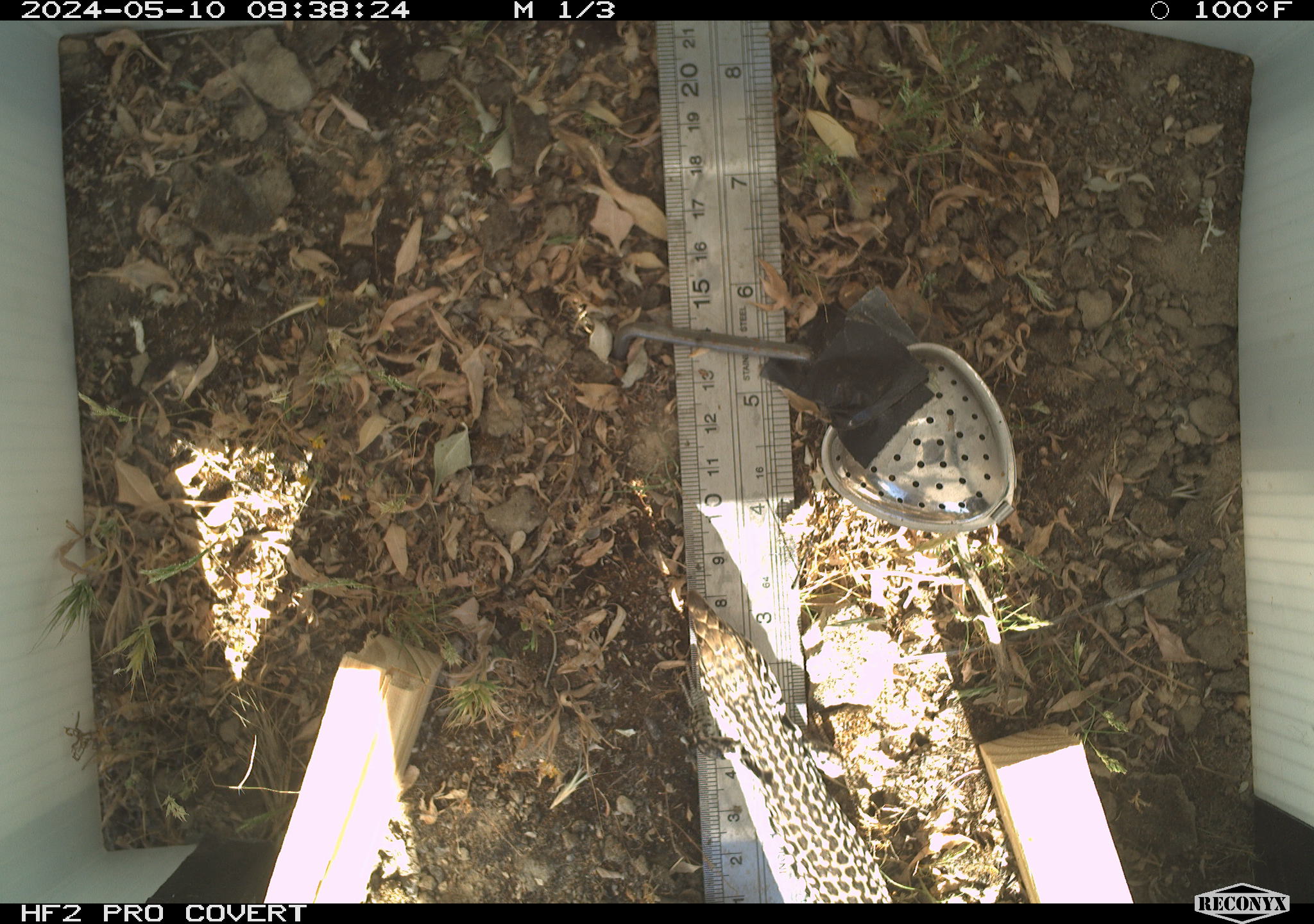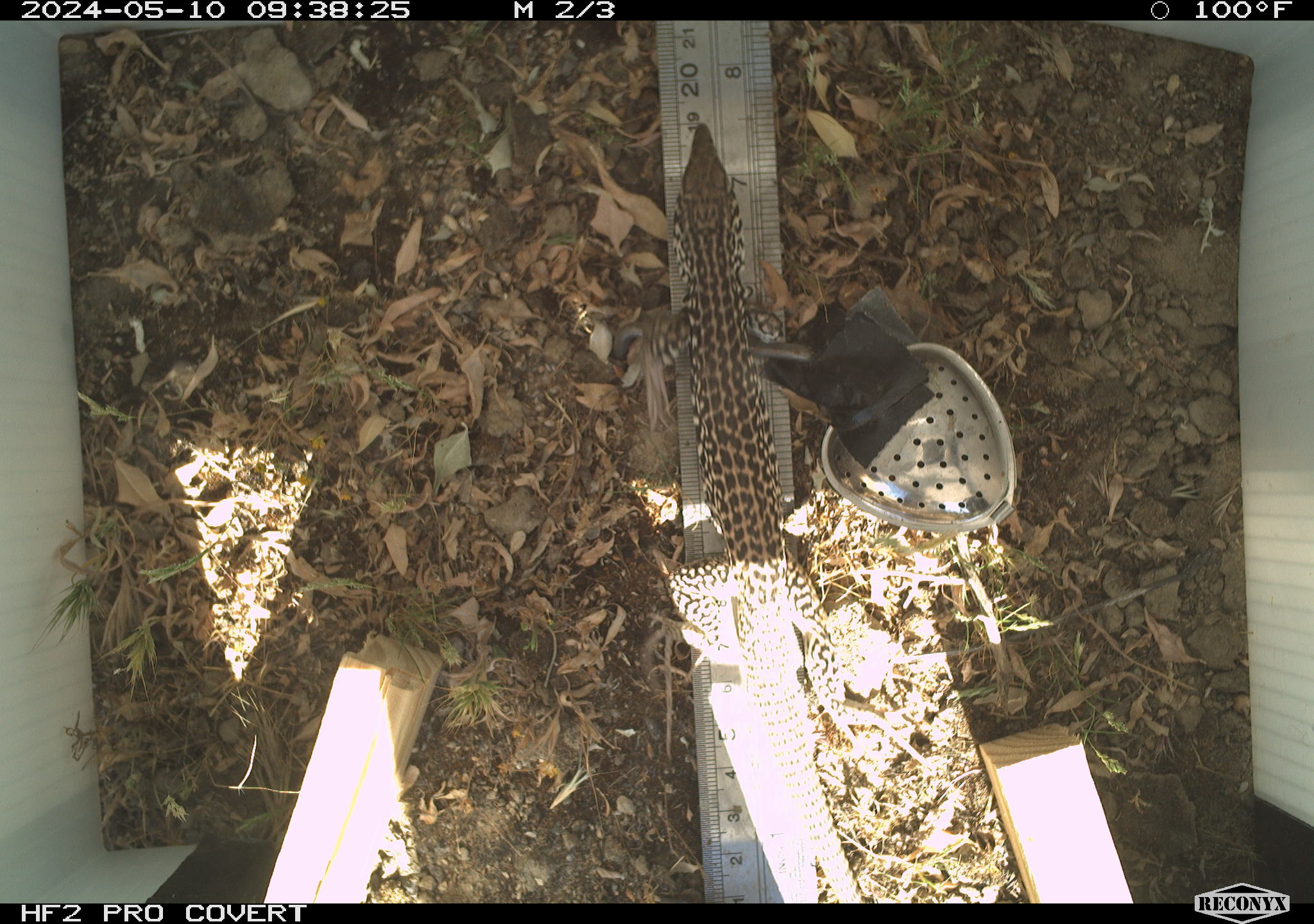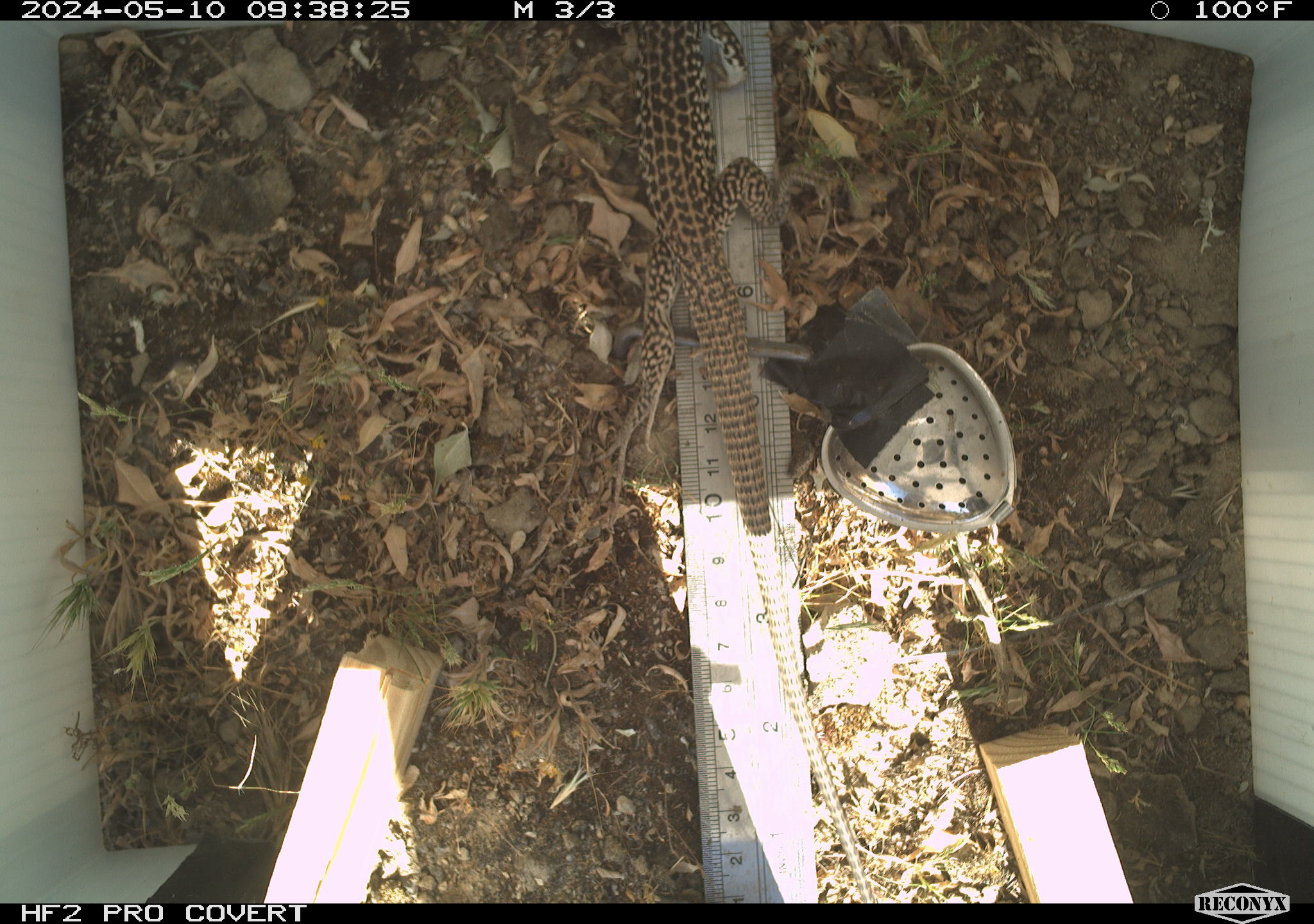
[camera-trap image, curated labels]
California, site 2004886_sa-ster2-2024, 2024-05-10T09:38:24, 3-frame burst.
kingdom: Animalia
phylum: Chordata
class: Reptilia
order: Squamata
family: Teiidae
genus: Aspidoscelis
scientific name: Aspidoscelis tigris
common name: western whiptail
Western whiptail (Aspidoscelis tigris).